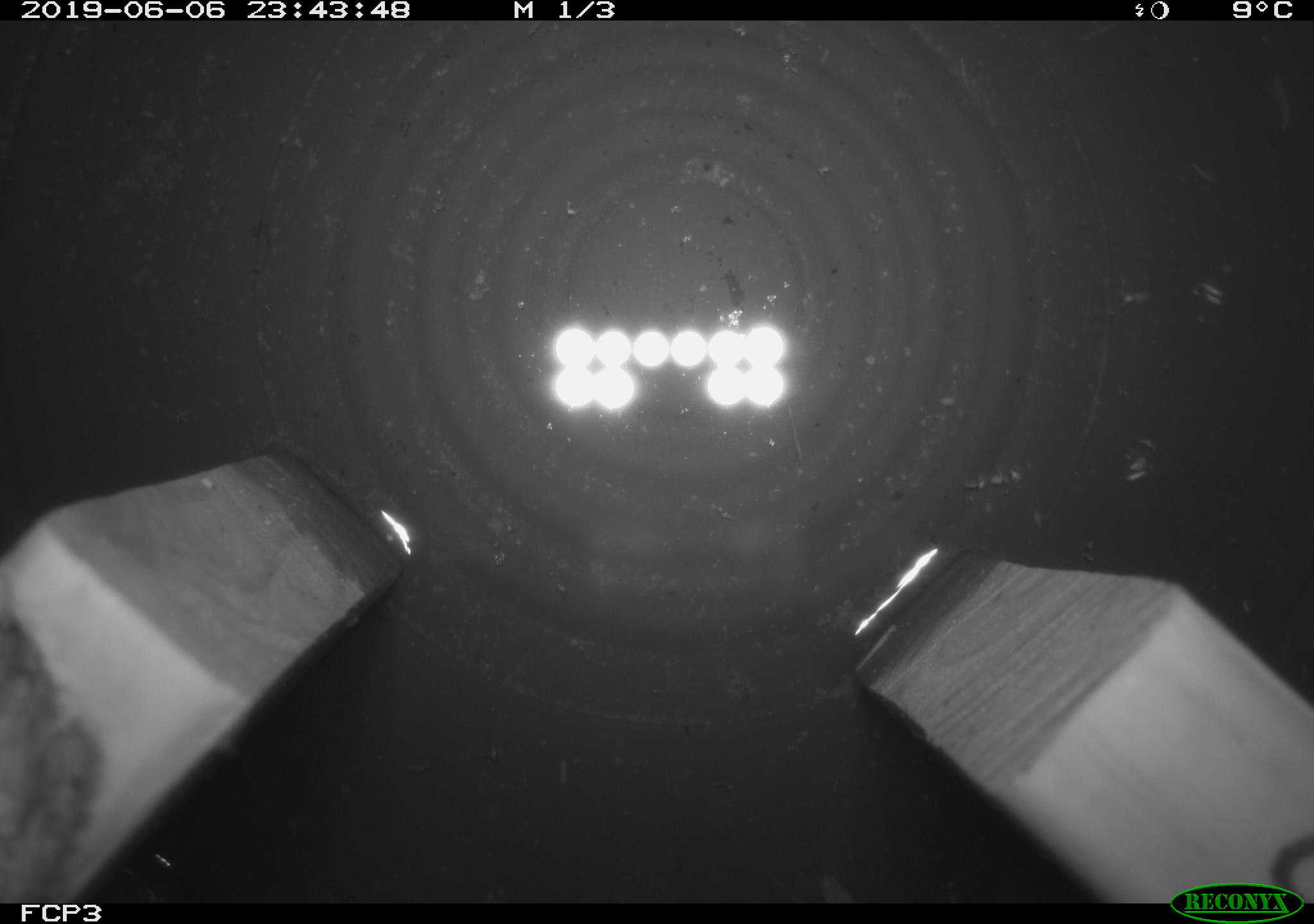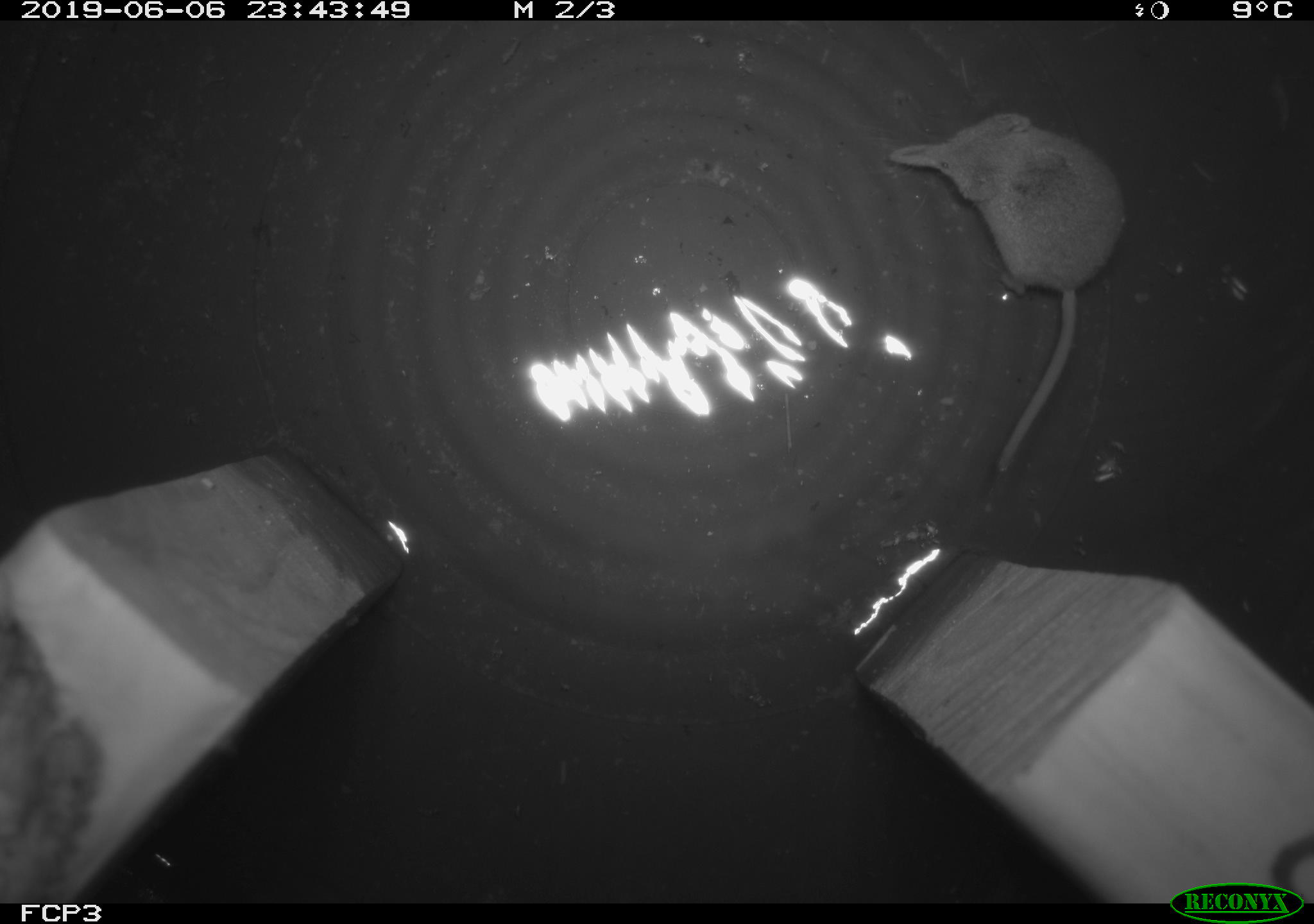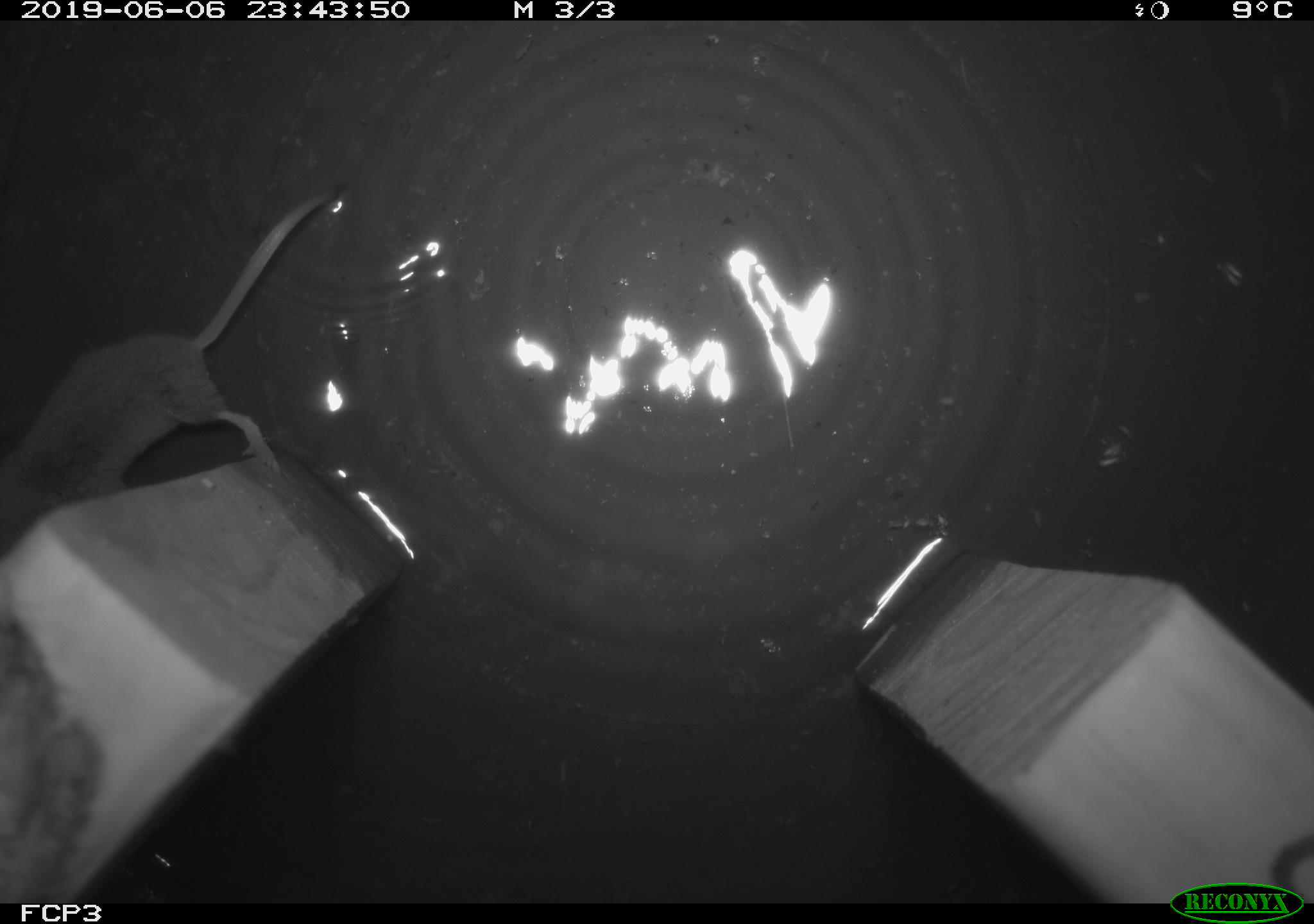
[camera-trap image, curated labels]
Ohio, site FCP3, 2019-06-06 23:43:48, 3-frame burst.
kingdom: Animalia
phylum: Chordata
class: Mammalia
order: Eulipotyphla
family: Soricidae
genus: Sorex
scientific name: Sorex cinereus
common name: masked shrew